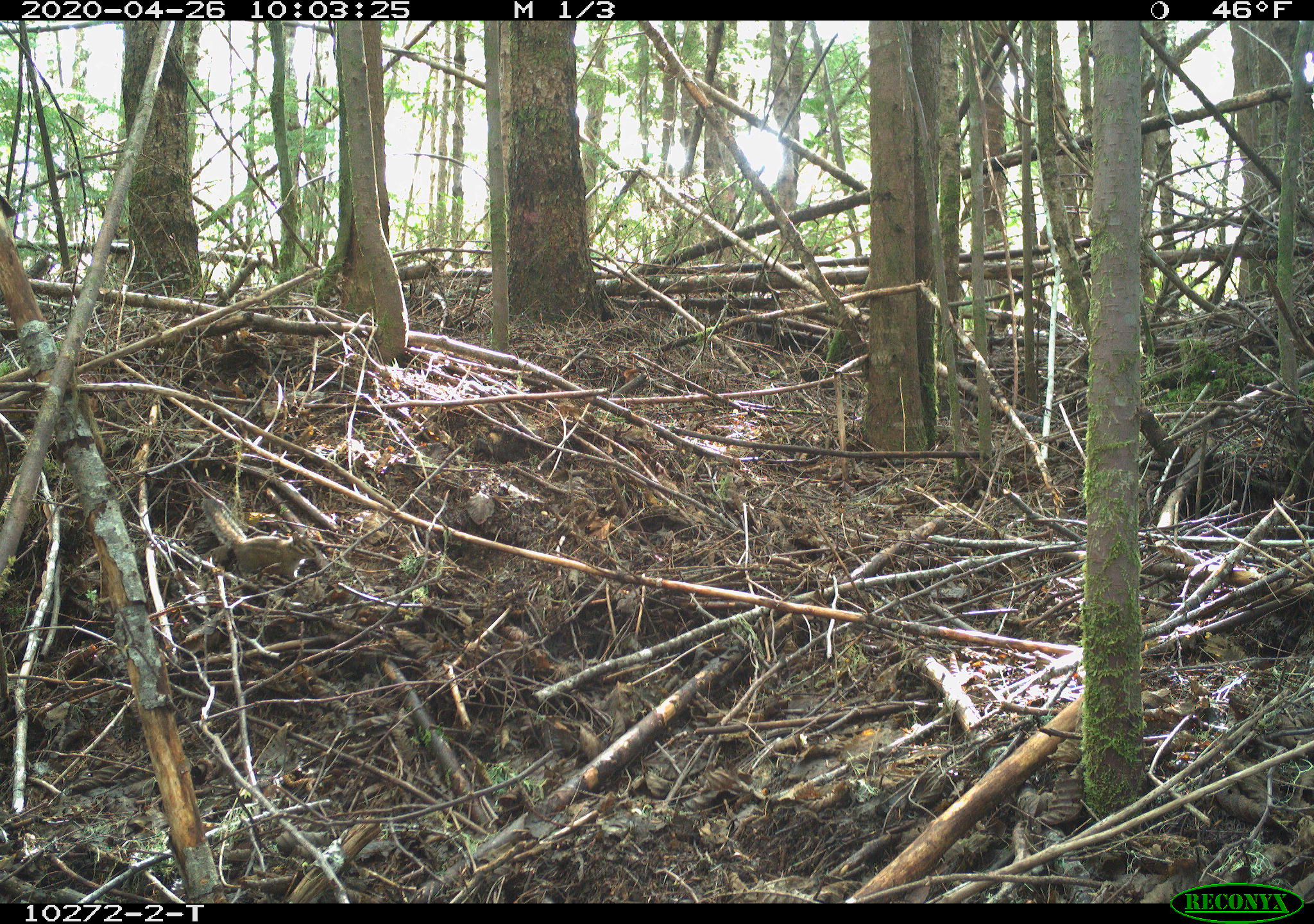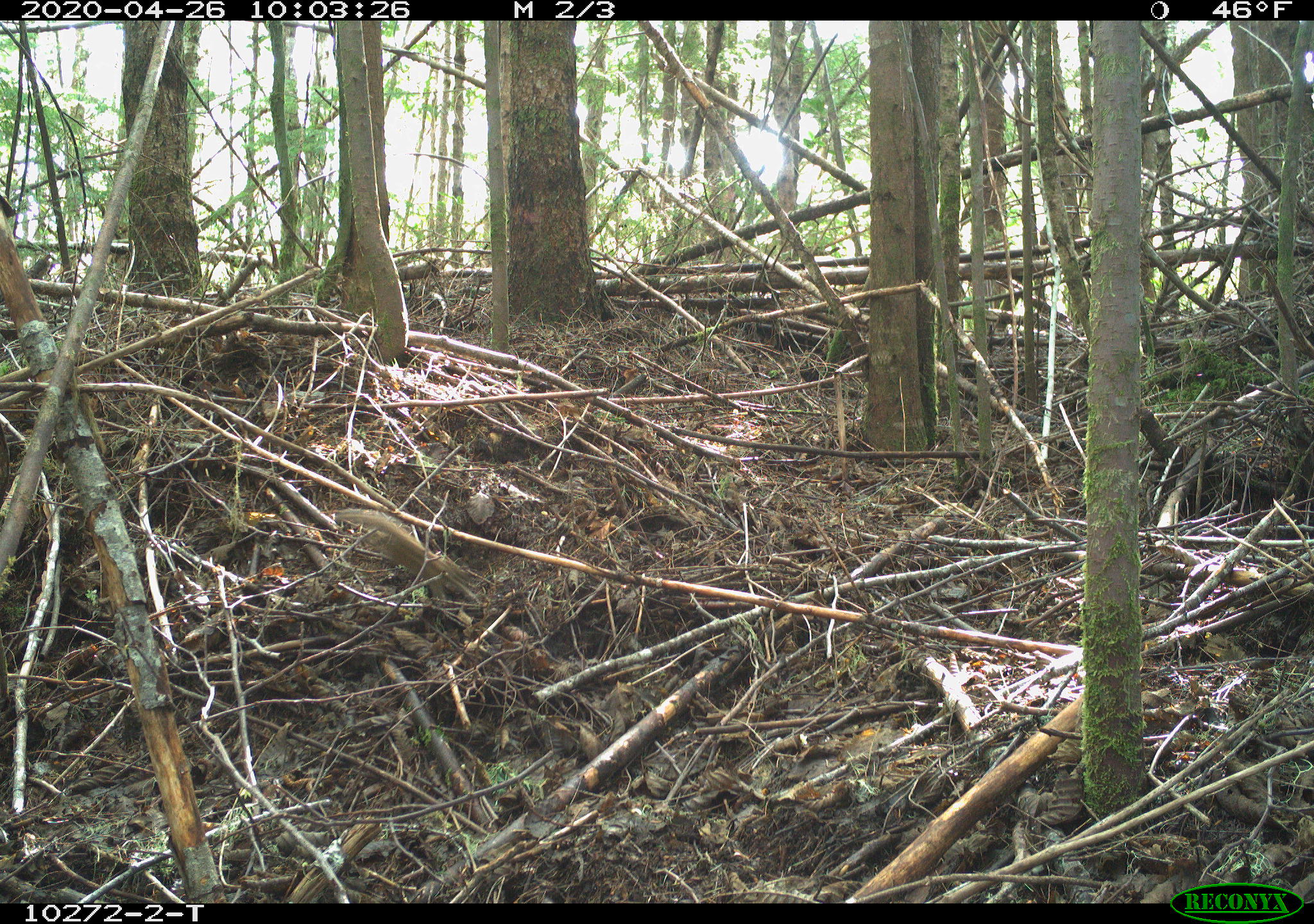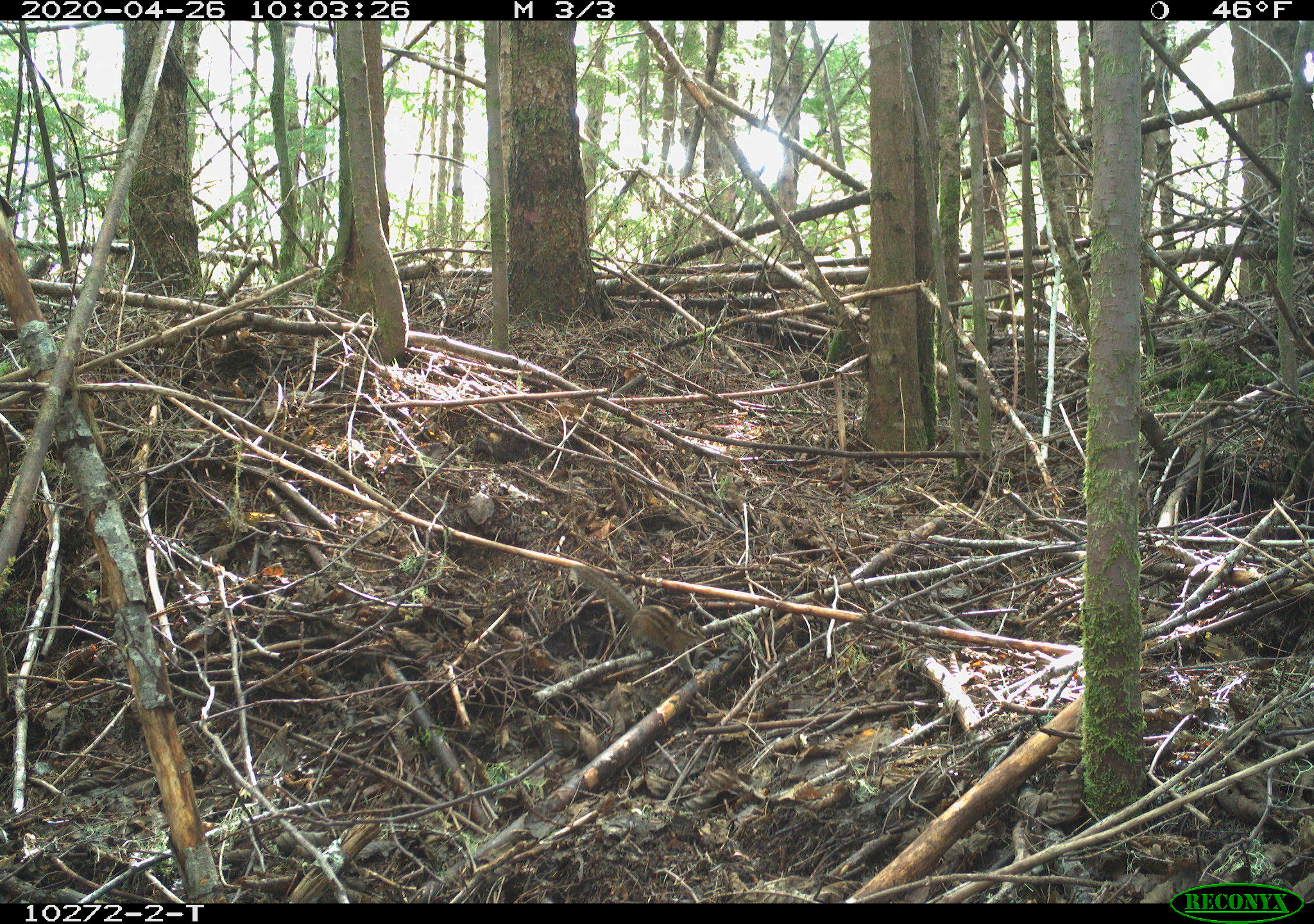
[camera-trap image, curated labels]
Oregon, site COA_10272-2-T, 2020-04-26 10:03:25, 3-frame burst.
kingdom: Animalia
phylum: Chordata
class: Mammalia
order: Rodentia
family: Sciuridae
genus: Neotamias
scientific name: Neotamias townsendii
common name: townsend's chipmunk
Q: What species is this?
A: Townsend's chipmunk (Neotamias townsendii).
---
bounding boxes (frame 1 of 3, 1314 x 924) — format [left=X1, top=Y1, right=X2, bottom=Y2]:
townsend's chipmunk: [left=197, top=491, right=318, bottom=581]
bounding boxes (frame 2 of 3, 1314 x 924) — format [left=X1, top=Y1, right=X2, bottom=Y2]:
townsend's chipmunk: [left=331, top=502, right=470, bottom=601]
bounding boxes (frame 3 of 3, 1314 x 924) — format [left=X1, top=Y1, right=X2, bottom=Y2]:
townsend's chipmunk: [left=572, top=562, right=711, bottom=677]